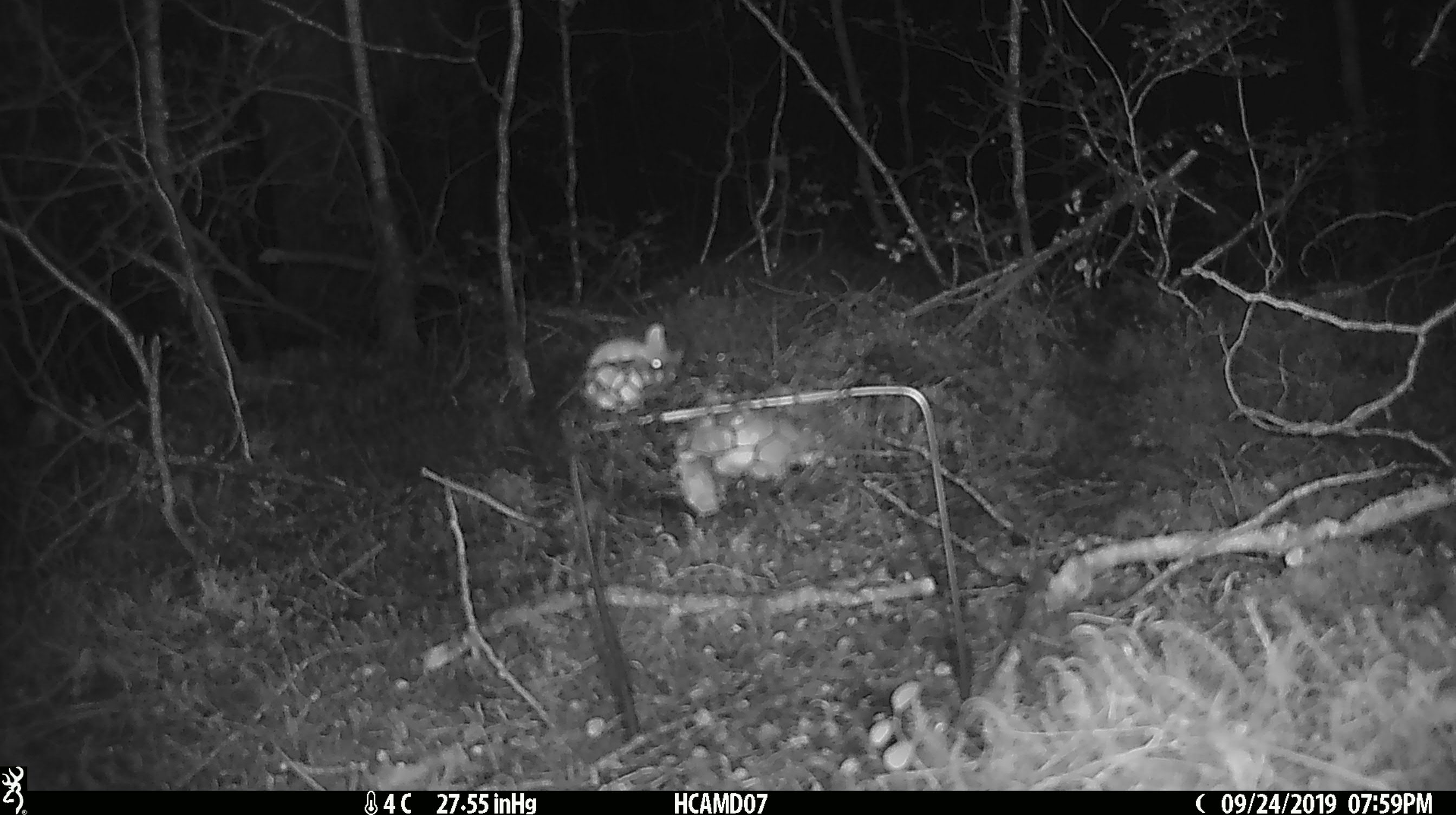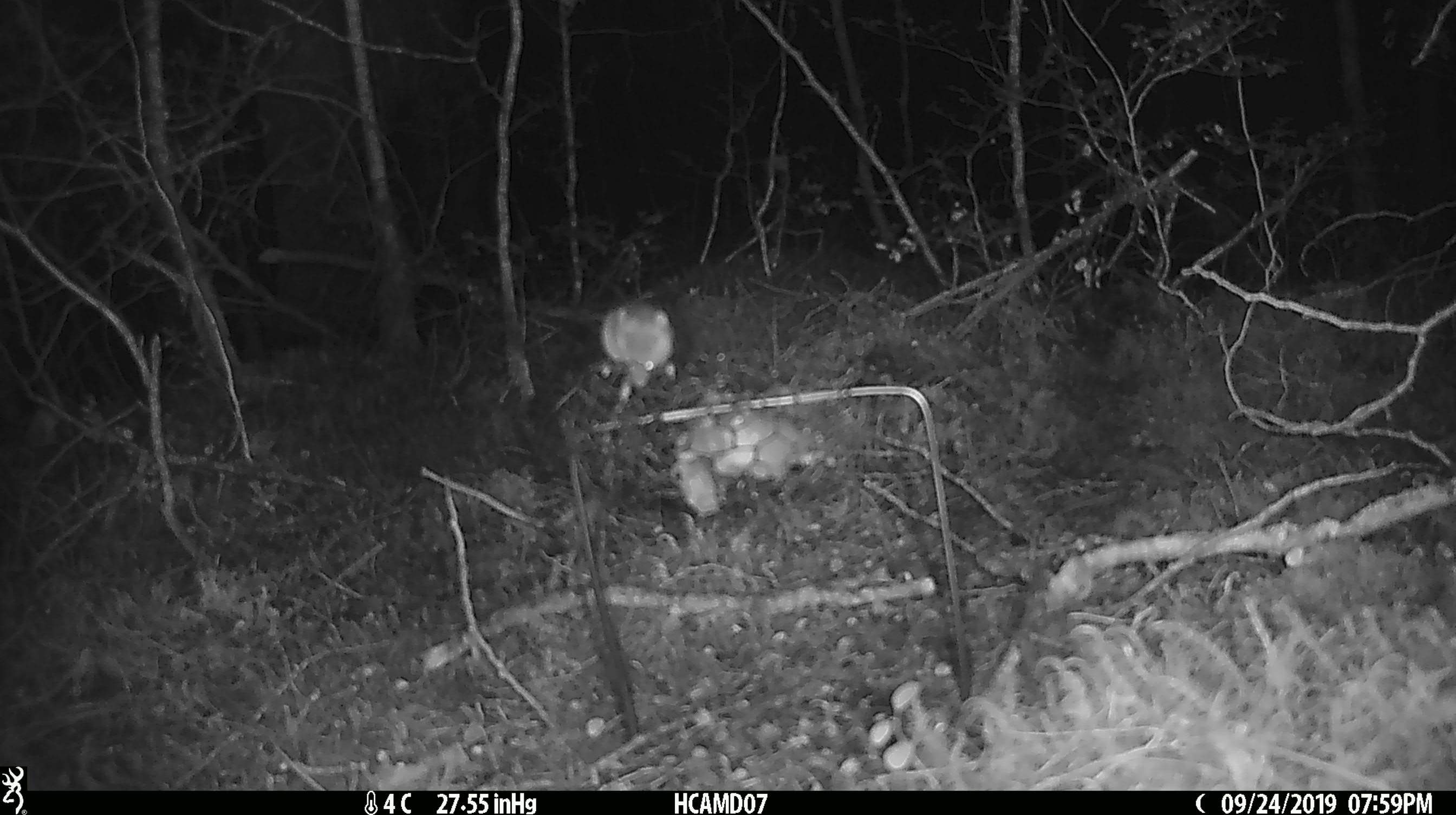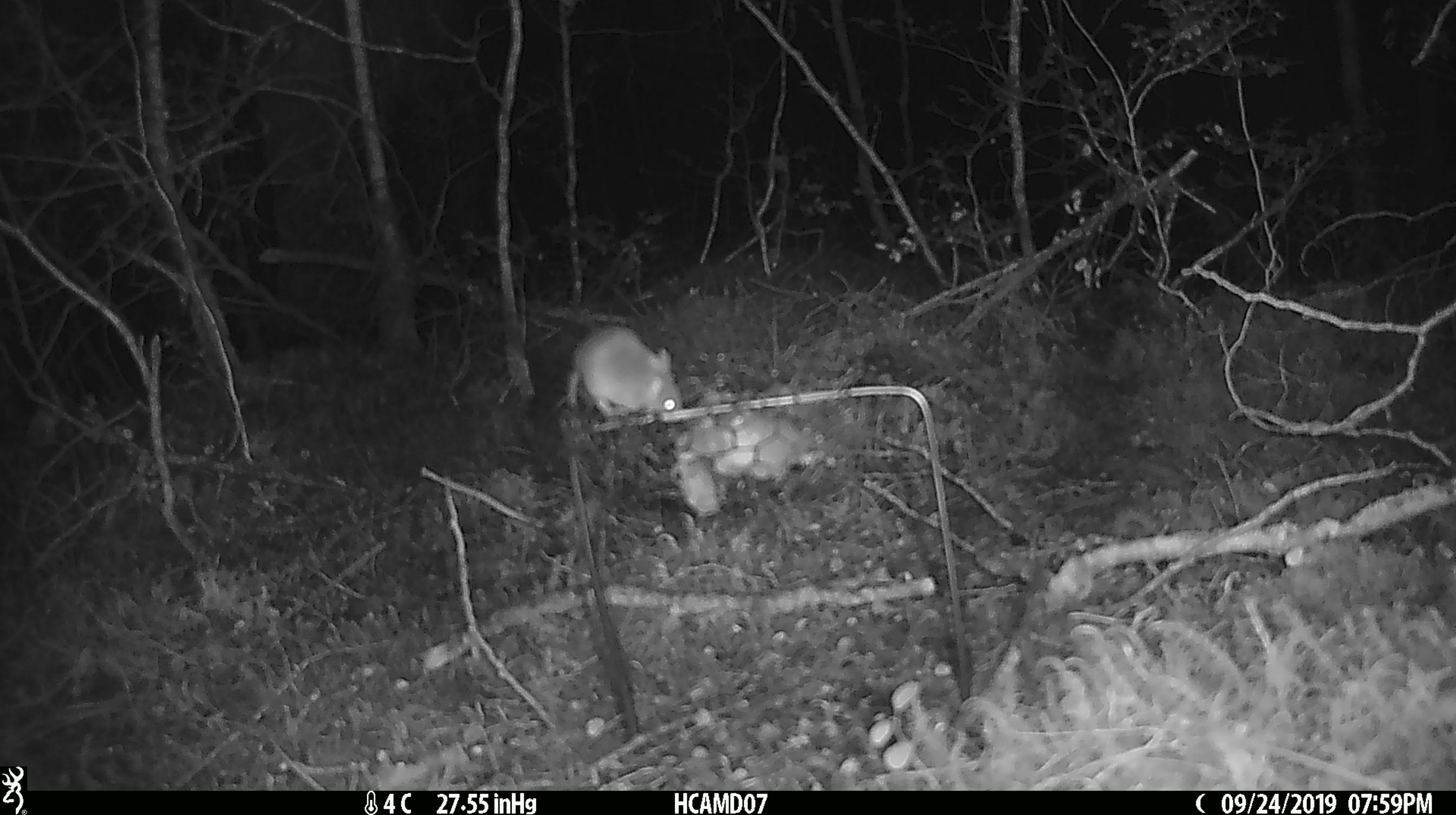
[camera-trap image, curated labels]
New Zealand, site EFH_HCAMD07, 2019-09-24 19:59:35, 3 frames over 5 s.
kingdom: Animalia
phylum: Chordata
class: Mammalia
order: Rodentia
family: Muridae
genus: Mus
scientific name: Mus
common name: mouse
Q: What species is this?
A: Mouse (Mus).